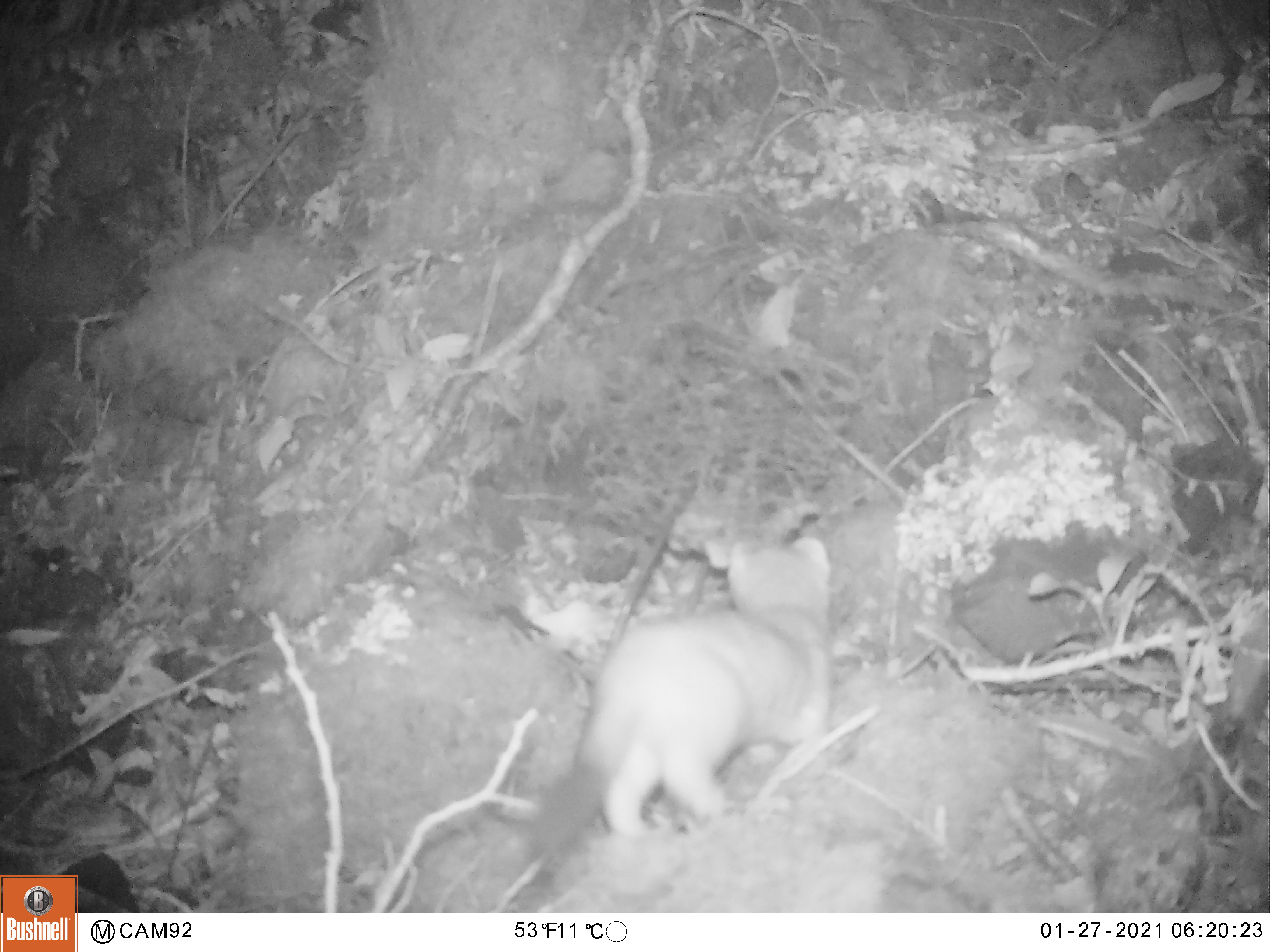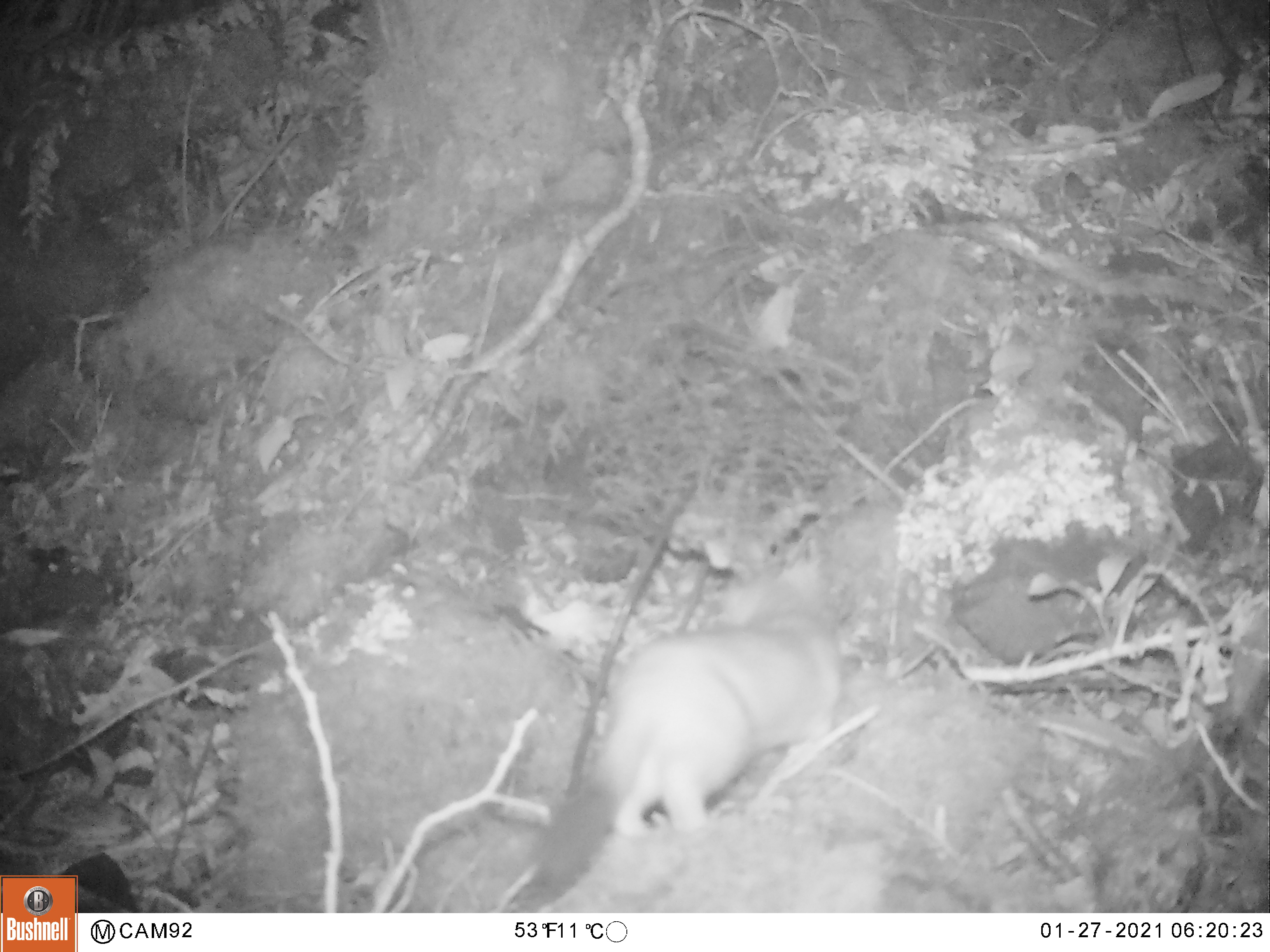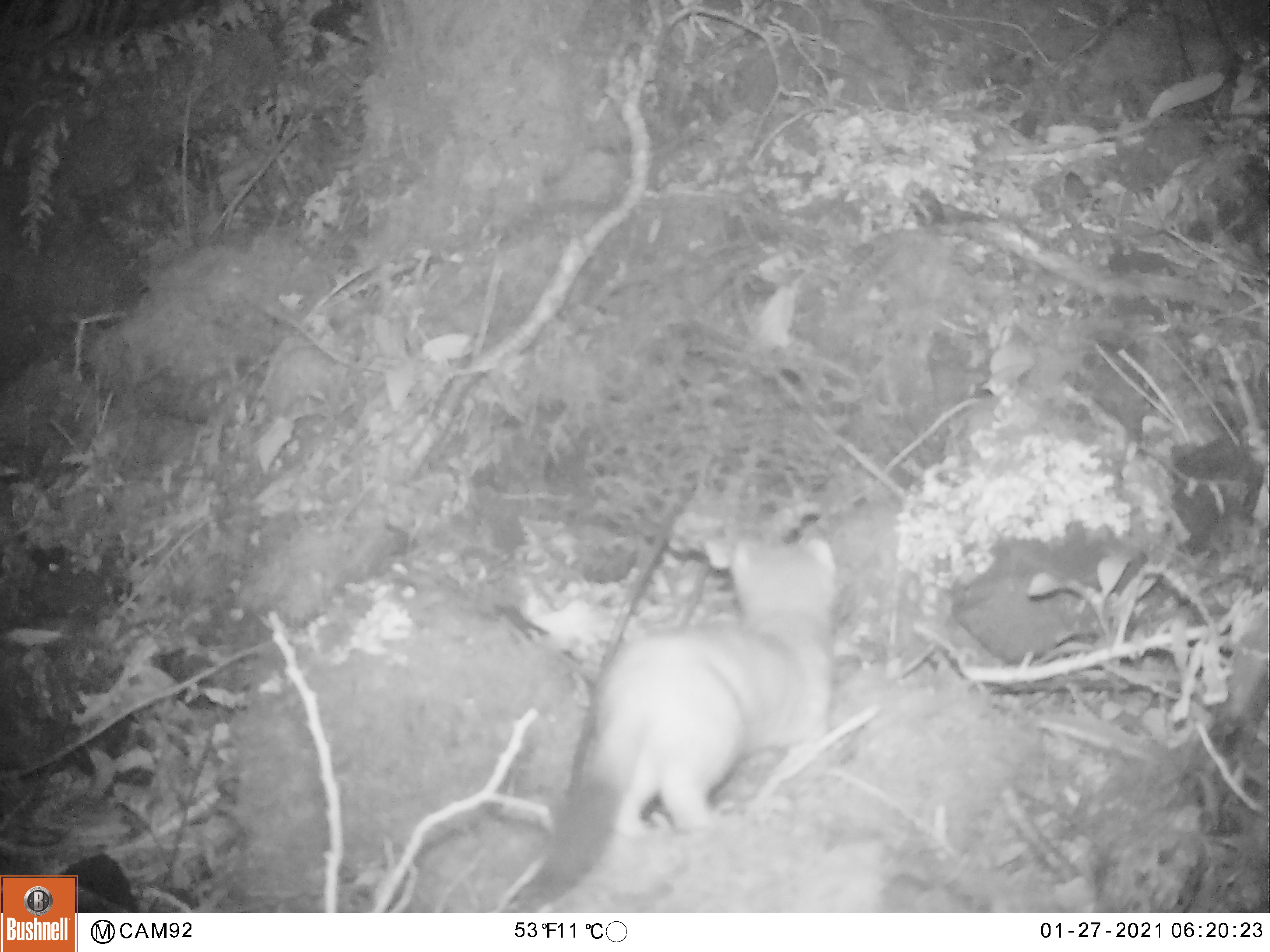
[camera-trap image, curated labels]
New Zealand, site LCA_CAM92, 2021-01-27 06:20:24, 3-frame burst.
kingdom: Animalia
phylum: Chordata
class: Mammalia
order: Carnivora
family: Mustelidae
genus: Mustela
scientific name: Mustela erminea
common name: stoat